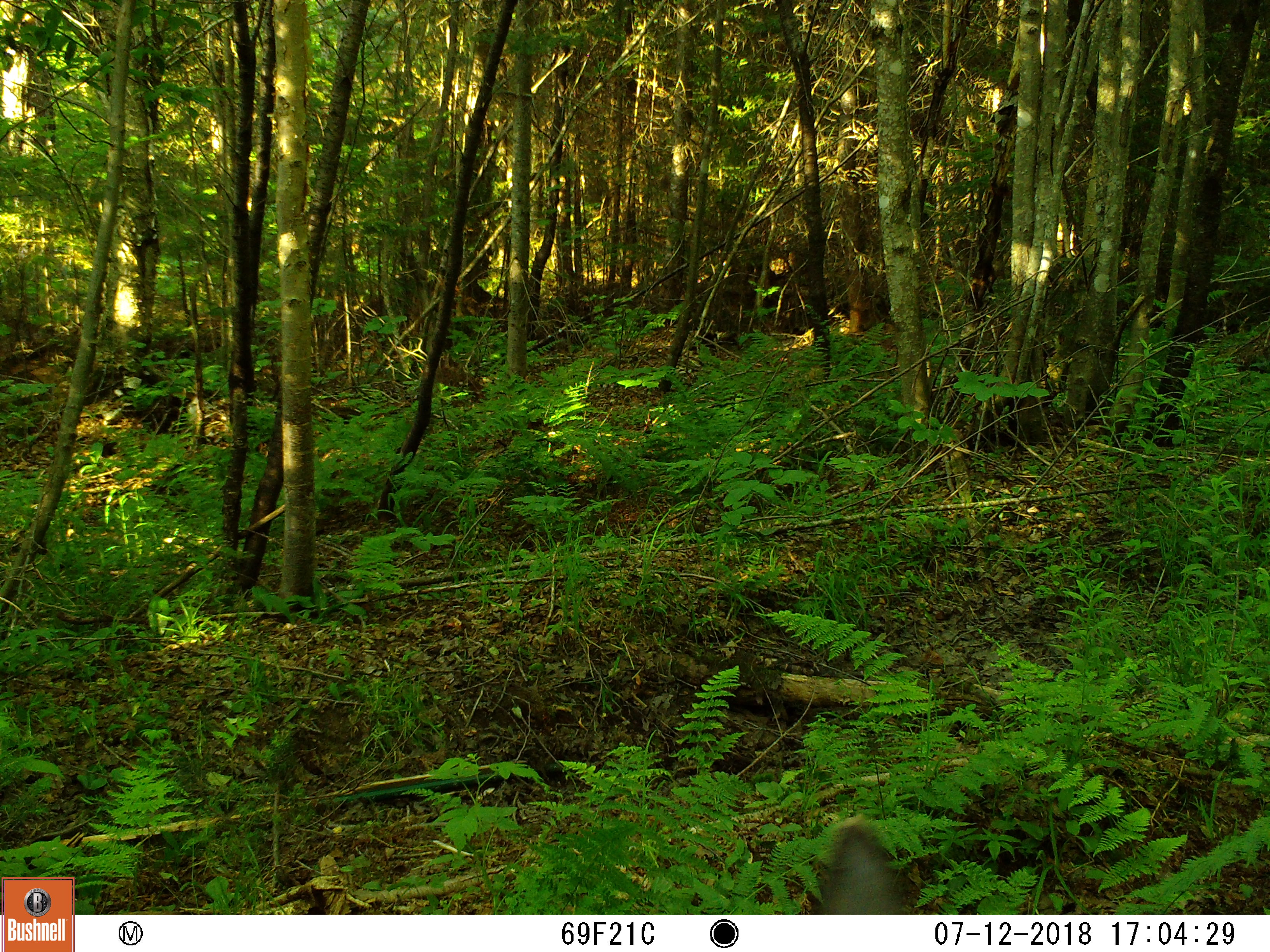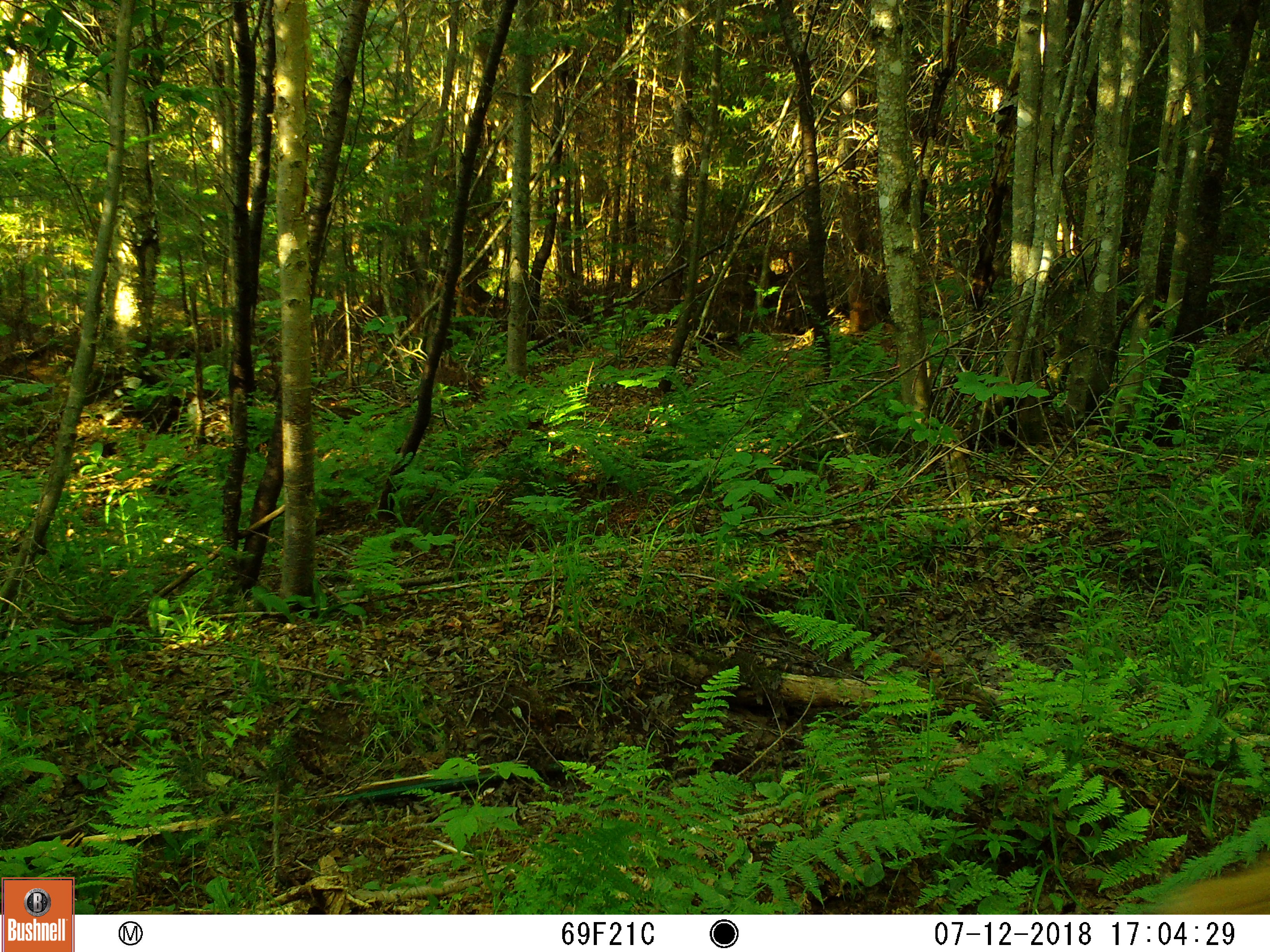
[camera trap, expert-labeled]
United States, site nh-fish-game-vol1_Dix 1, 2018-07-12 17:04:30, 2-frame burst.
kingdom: Animalia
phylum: Chordata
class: Mammalia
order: Artiodactyla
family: Cervidae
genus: Odocoileus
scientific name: Odocoileus virginianus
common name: white-tailed deer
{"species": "white-tailed deer (Odocoileus virginianus)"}